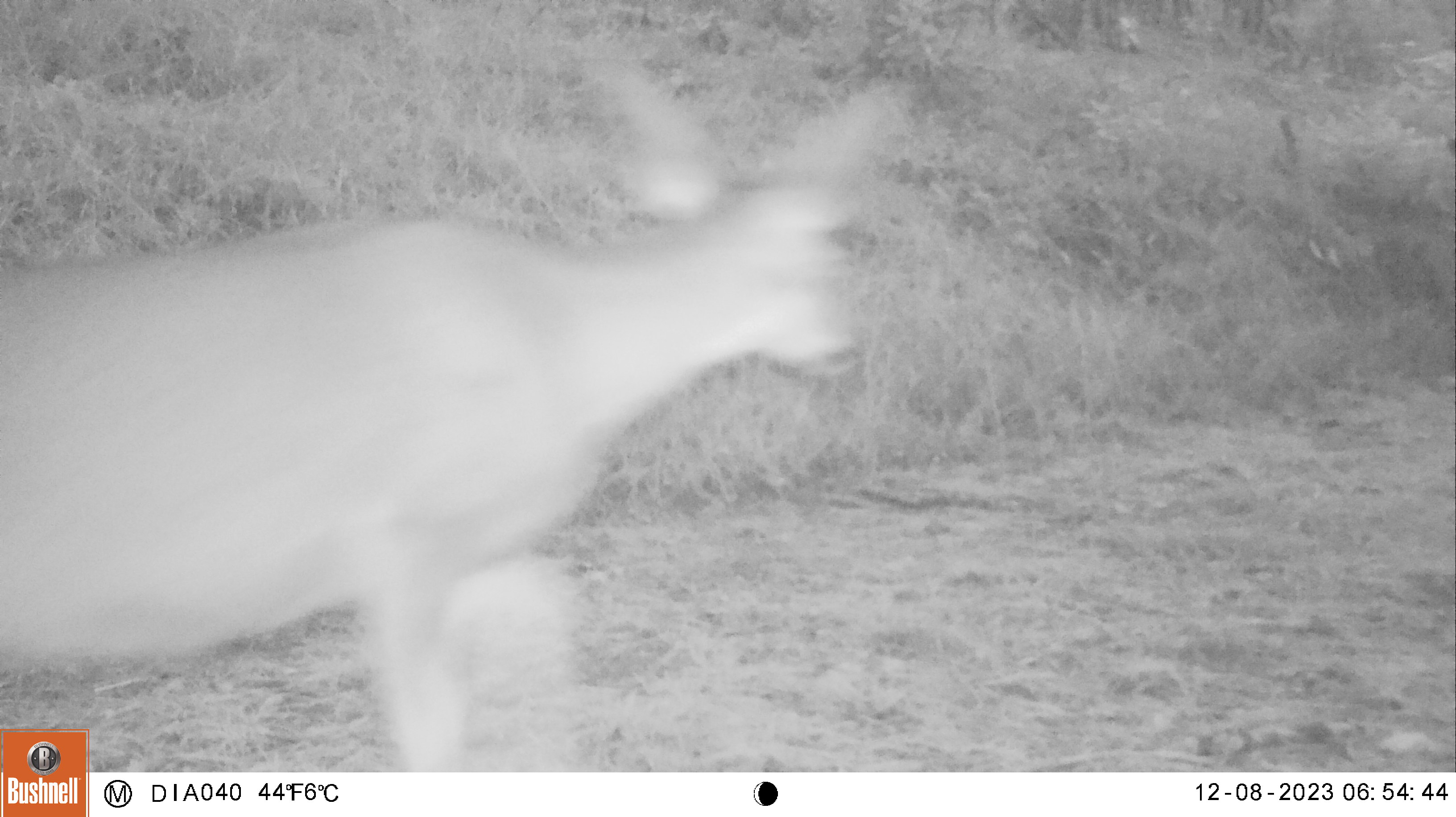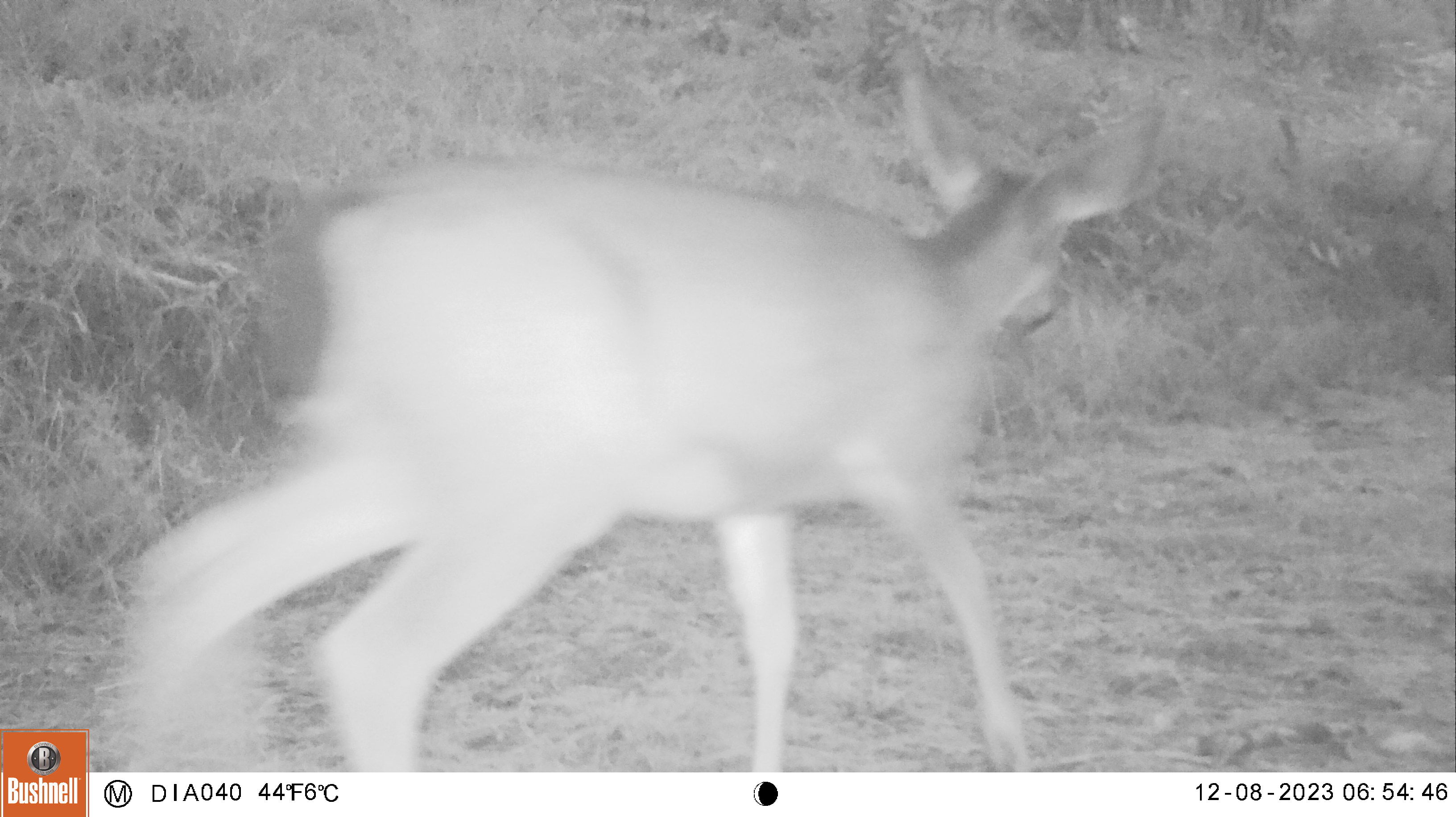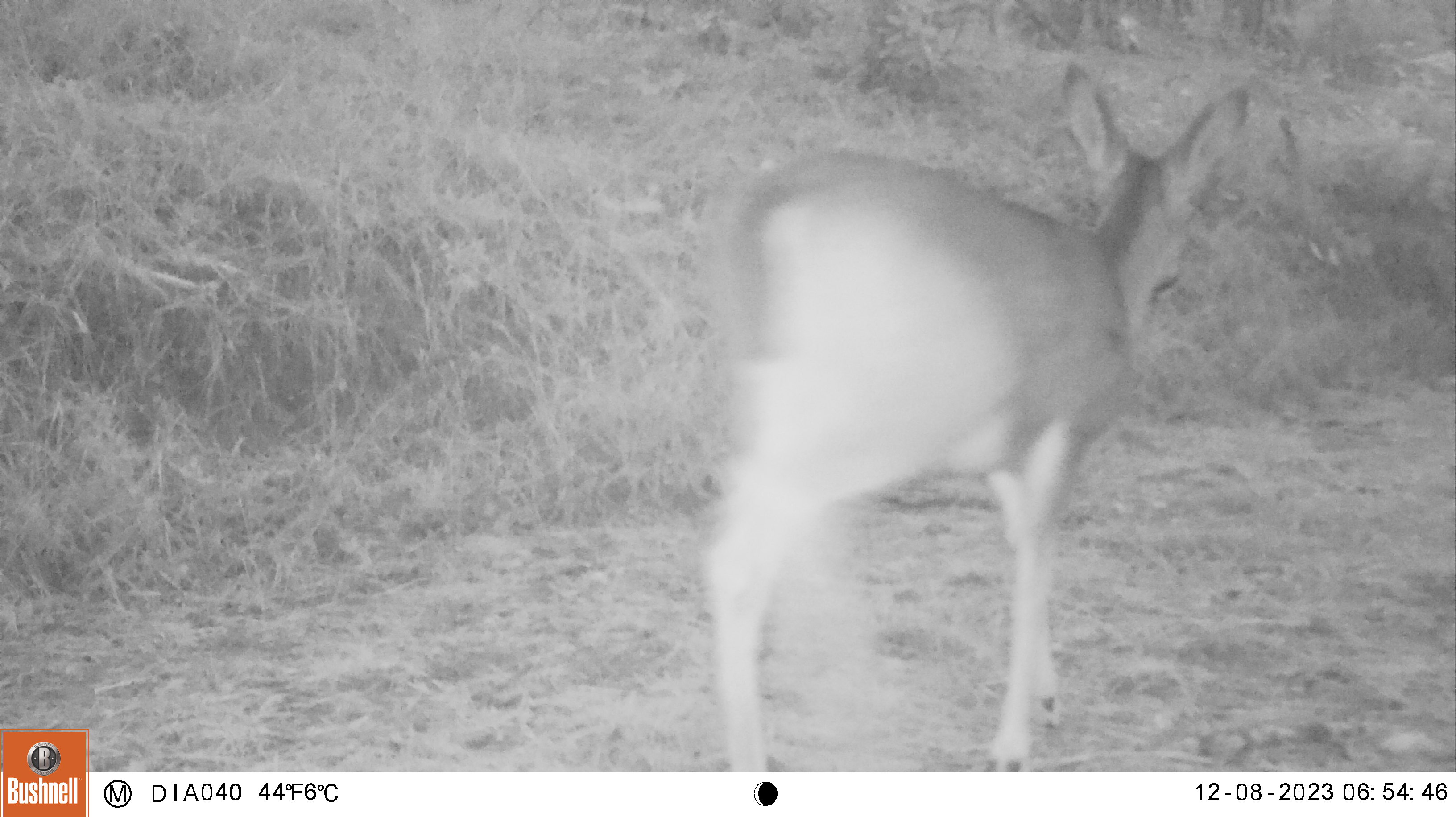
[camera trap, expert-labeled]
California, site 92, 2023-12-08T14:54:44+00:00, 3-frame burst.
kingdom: Animalia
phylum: Chordata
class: Mammalia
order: Artiodactyla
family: Cervidae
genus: Odocoileus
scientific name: Odocoileus hemionus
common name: mule deer